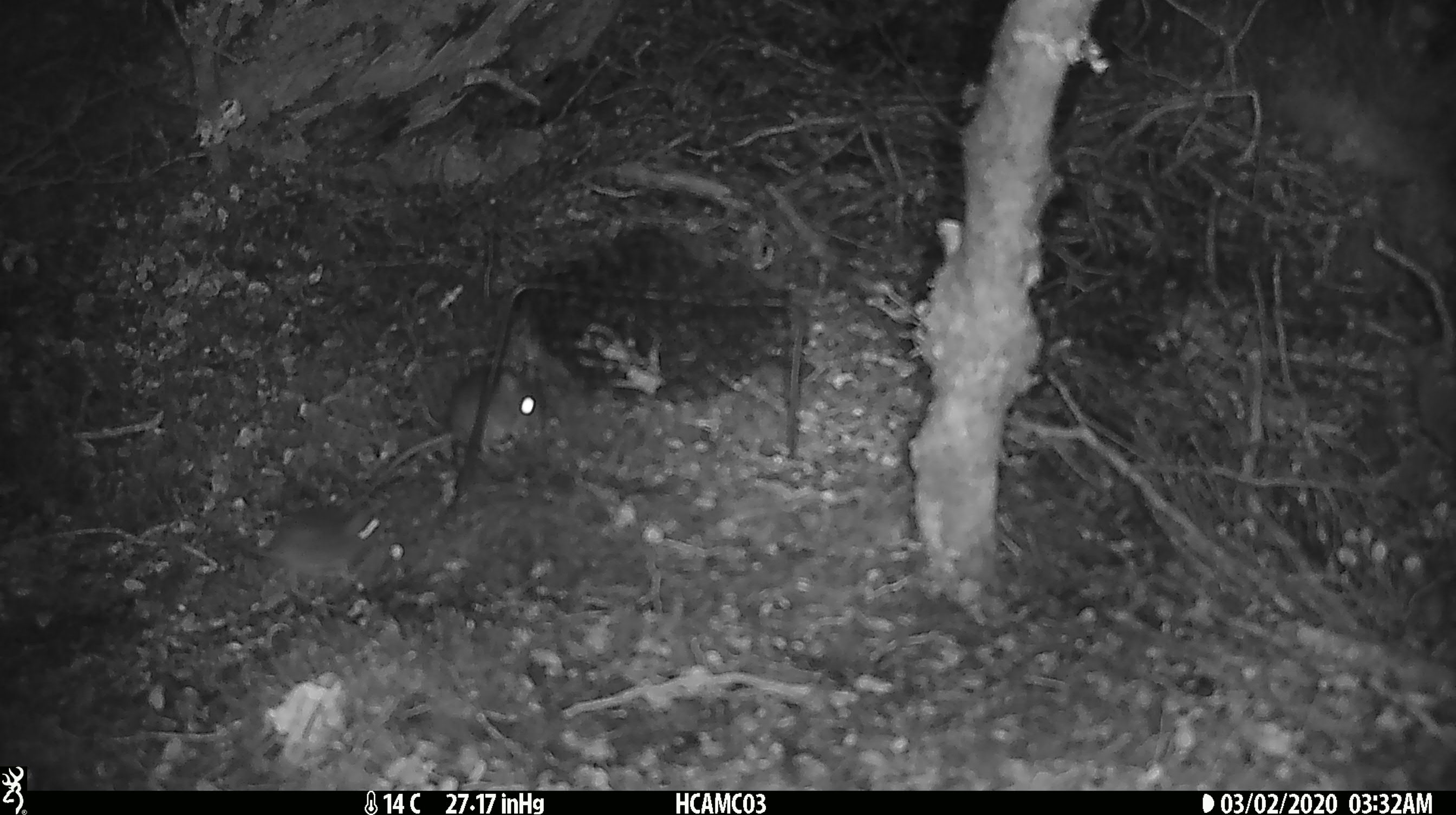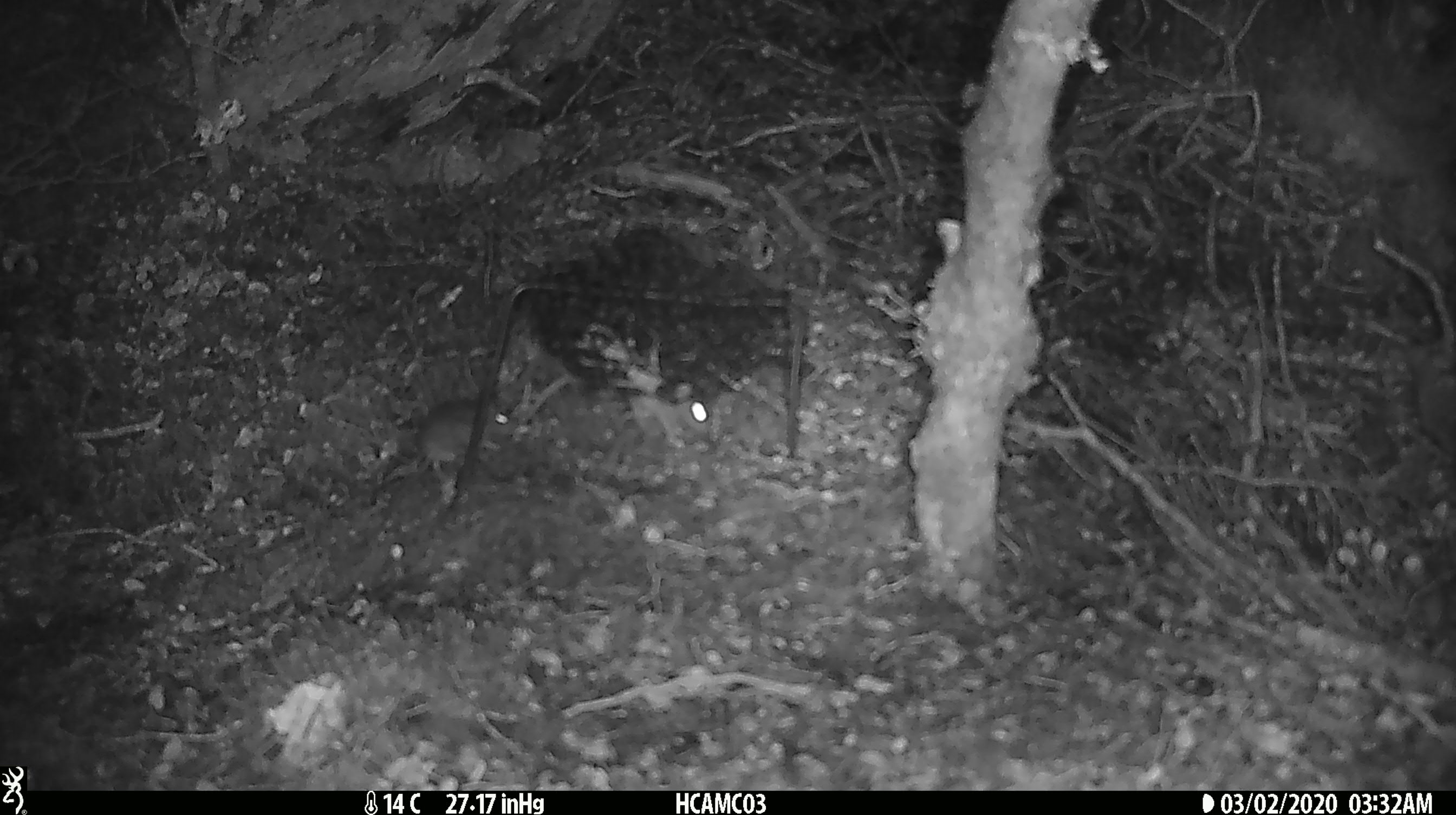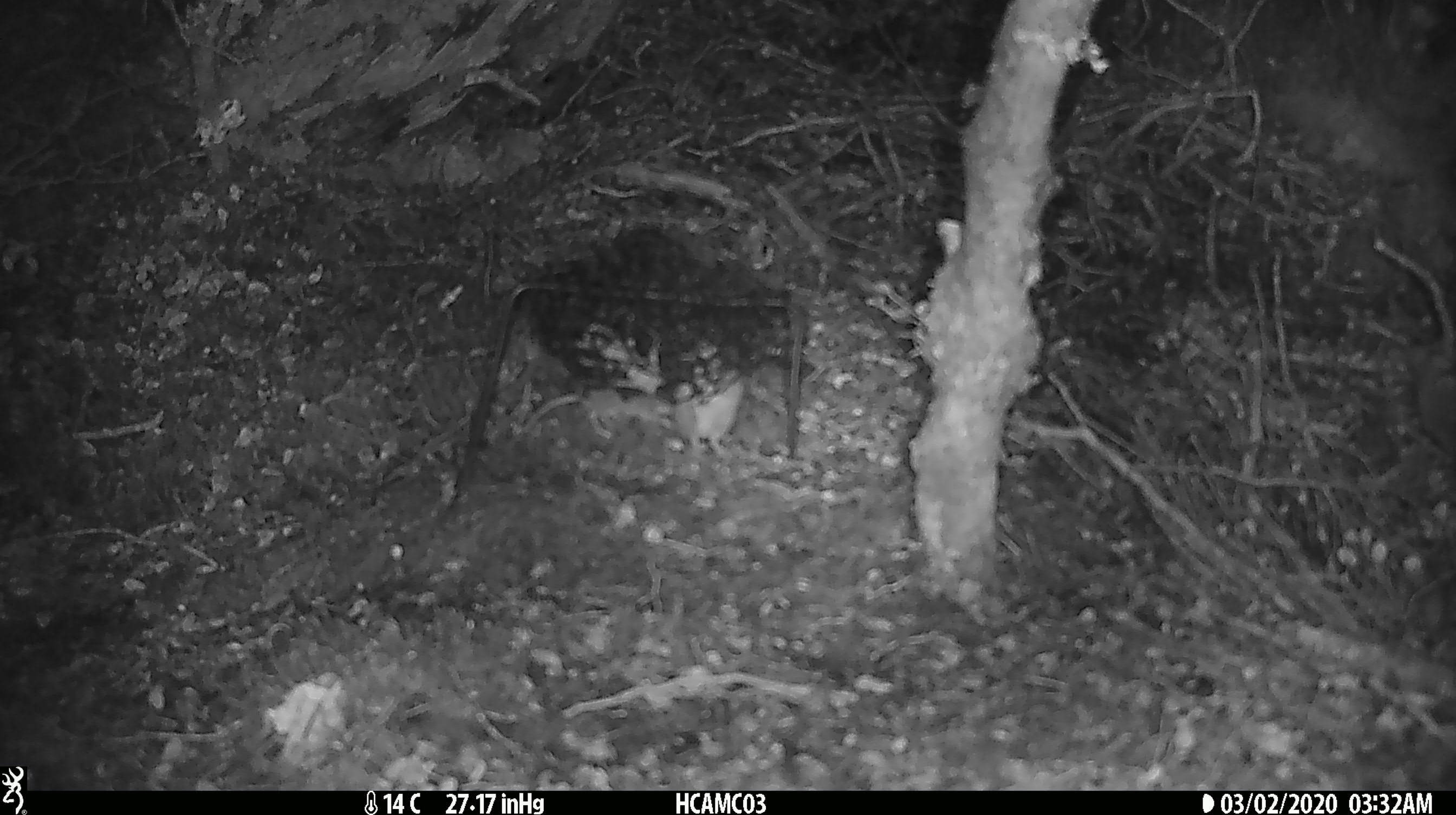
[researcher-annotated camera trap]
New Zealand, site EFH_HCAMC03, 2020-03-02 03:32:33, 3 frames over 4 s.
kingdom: Animalia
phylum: Chordata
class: Mammalia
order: Rodentia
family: Muridae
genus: Mus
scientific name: Mus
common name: mouse